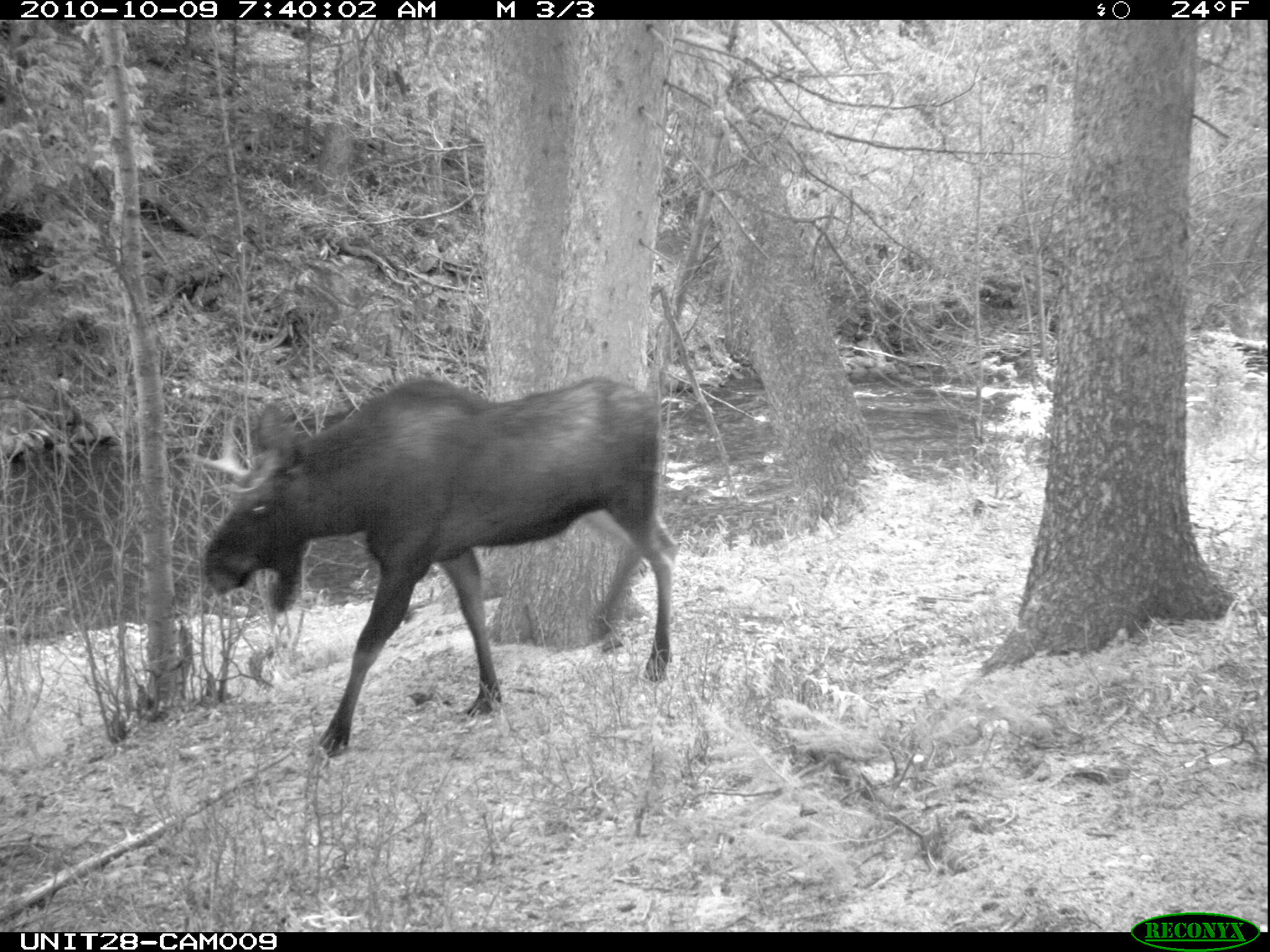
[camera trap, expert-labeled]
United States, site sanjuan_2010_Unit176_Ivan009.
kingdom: Animalia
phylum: Chordata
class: Mammalia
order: Artiodactyla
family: Cervidae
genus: Alces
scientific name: Alces alces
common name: moose